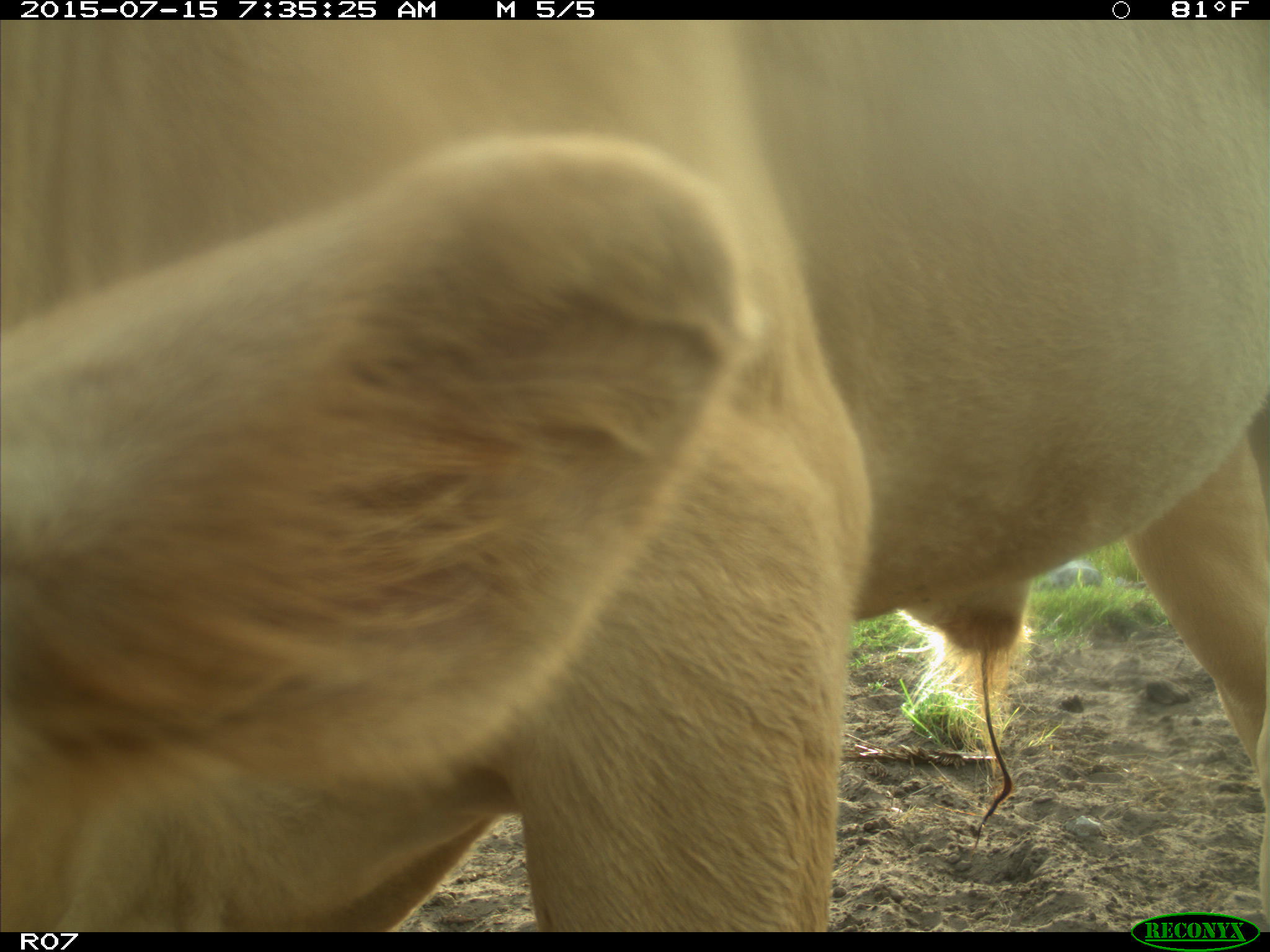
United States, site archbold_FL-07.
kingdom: Animalia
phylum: Chordata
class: Mammalia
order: Artiodactyla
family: Bovidae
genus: Bos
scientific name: Bos taurus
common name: domestic cow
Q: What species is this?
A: Bos taurus (domestic cow).